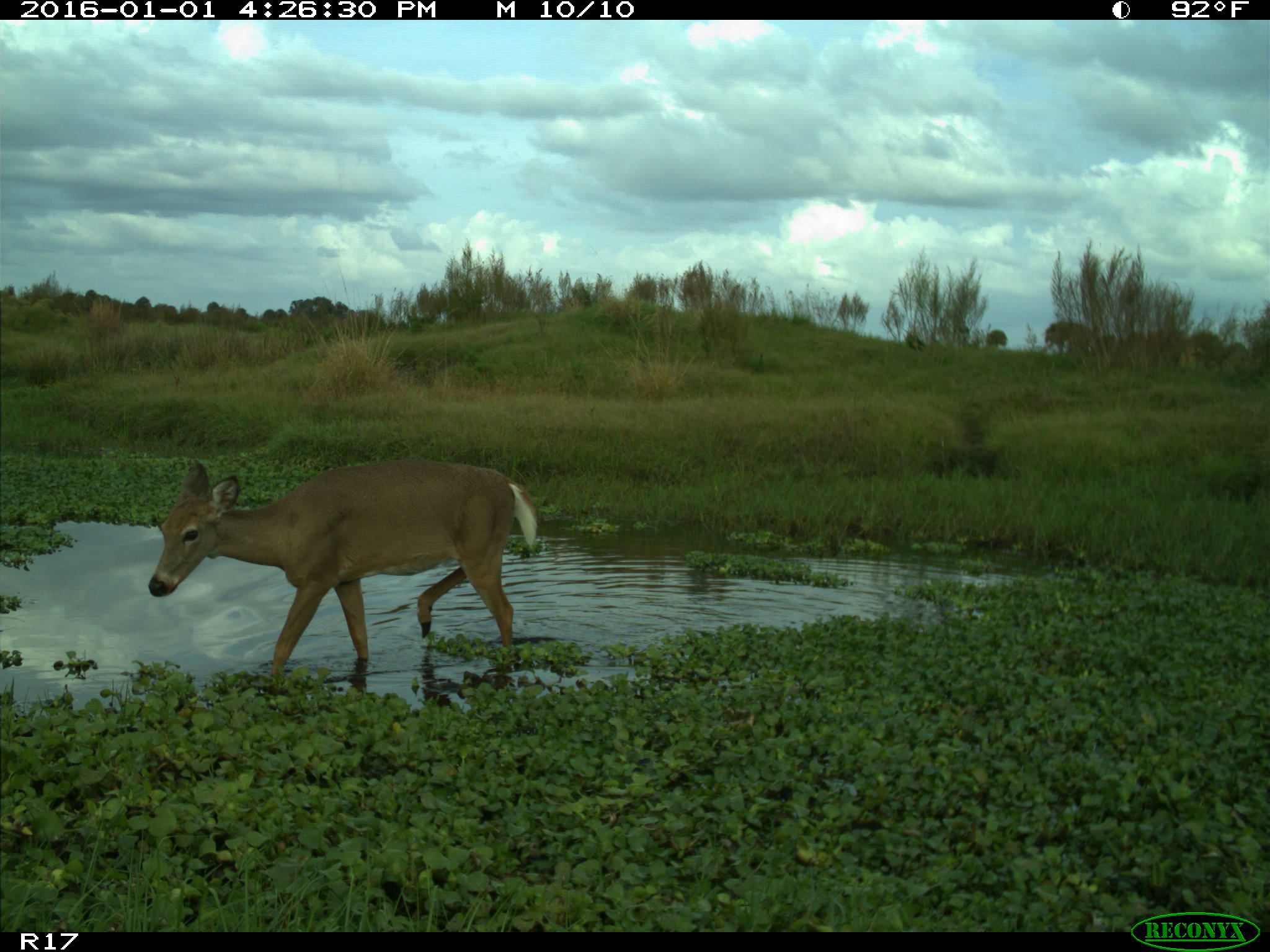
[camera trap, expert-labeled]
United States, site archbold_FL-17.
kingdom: Animalia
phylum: Chordata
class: Mammalia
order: Artiodactyla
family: Cervidae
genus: Odocoileus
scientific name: Odocoileus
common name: deer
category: unidentified deer